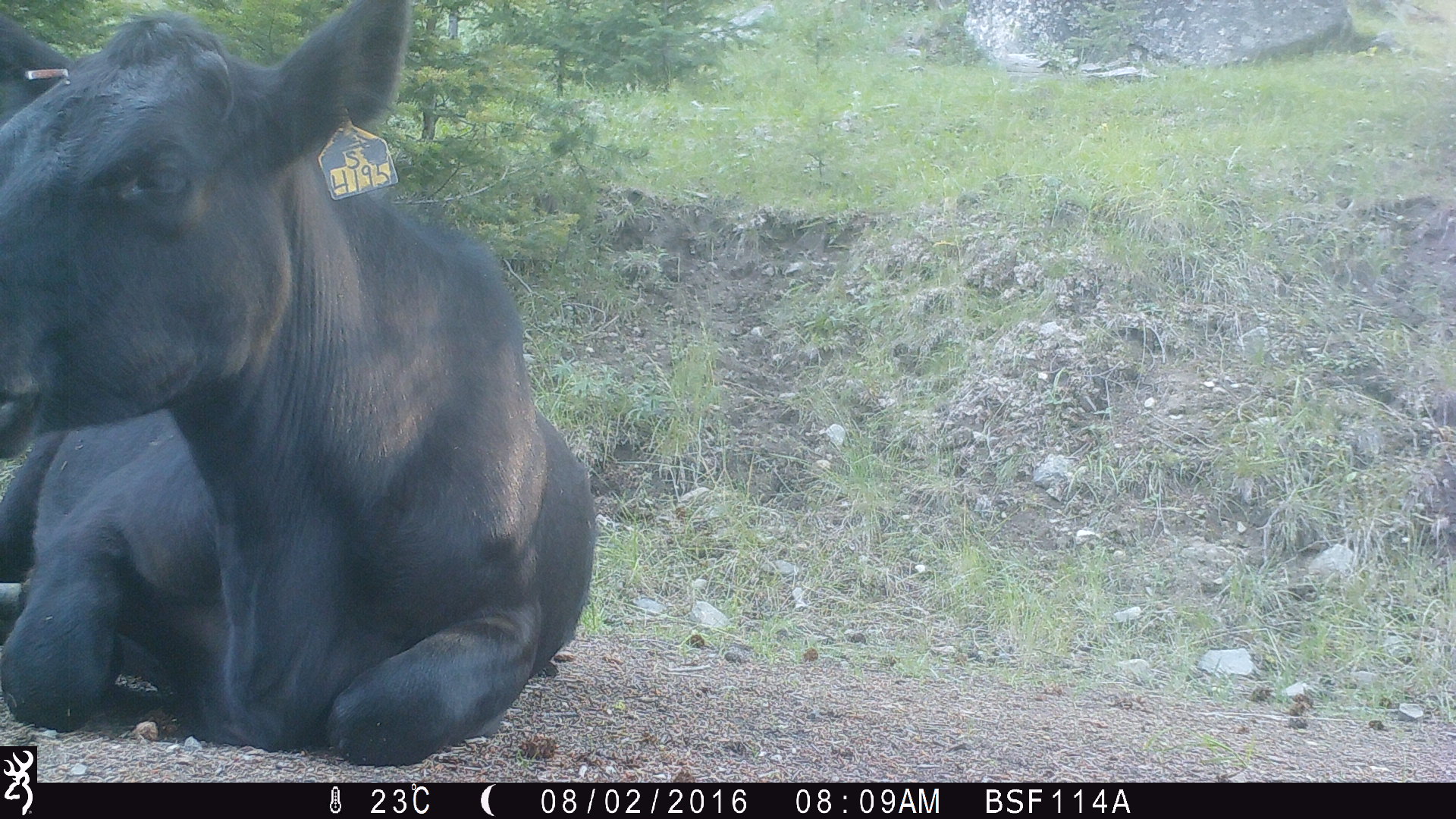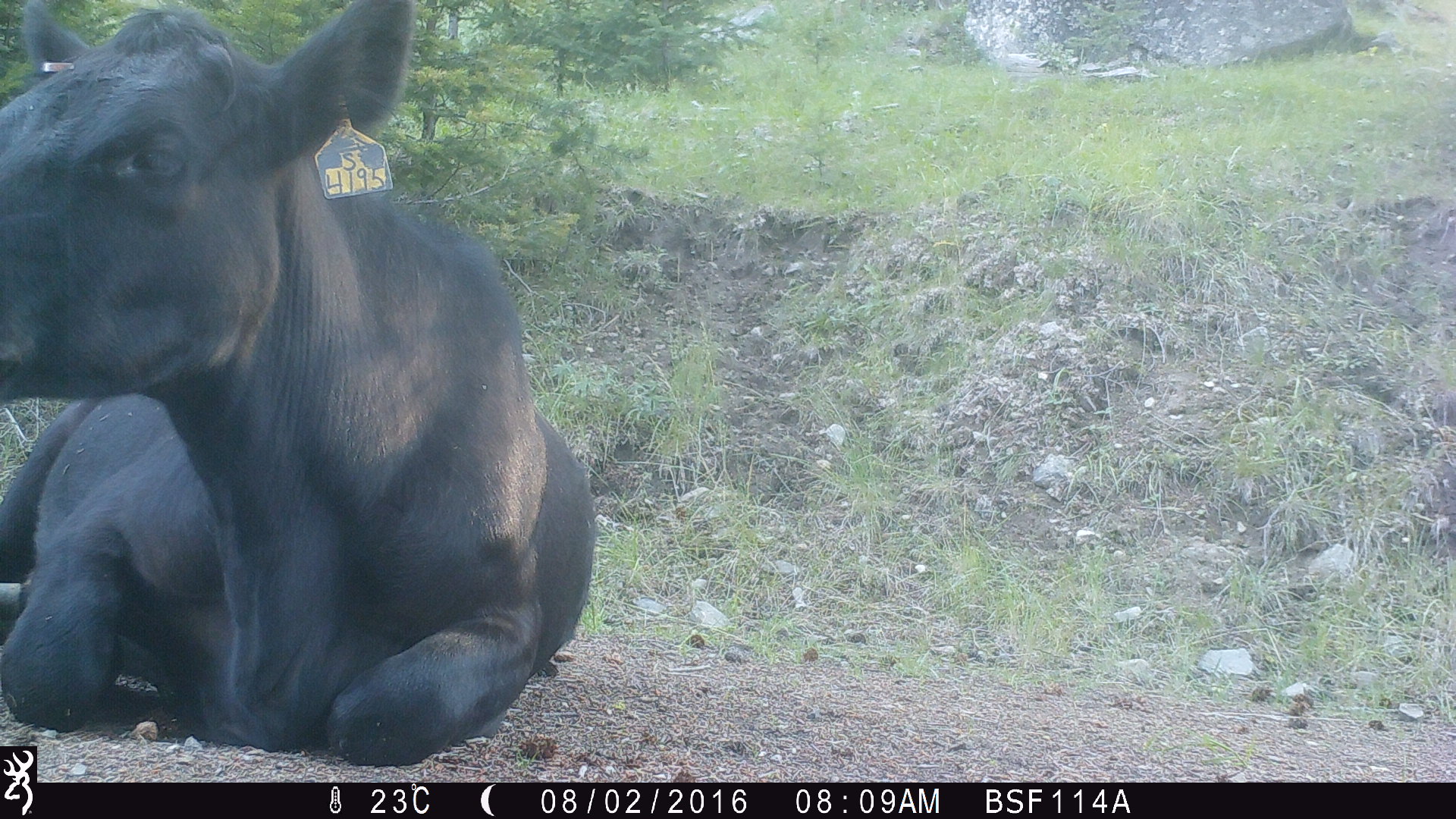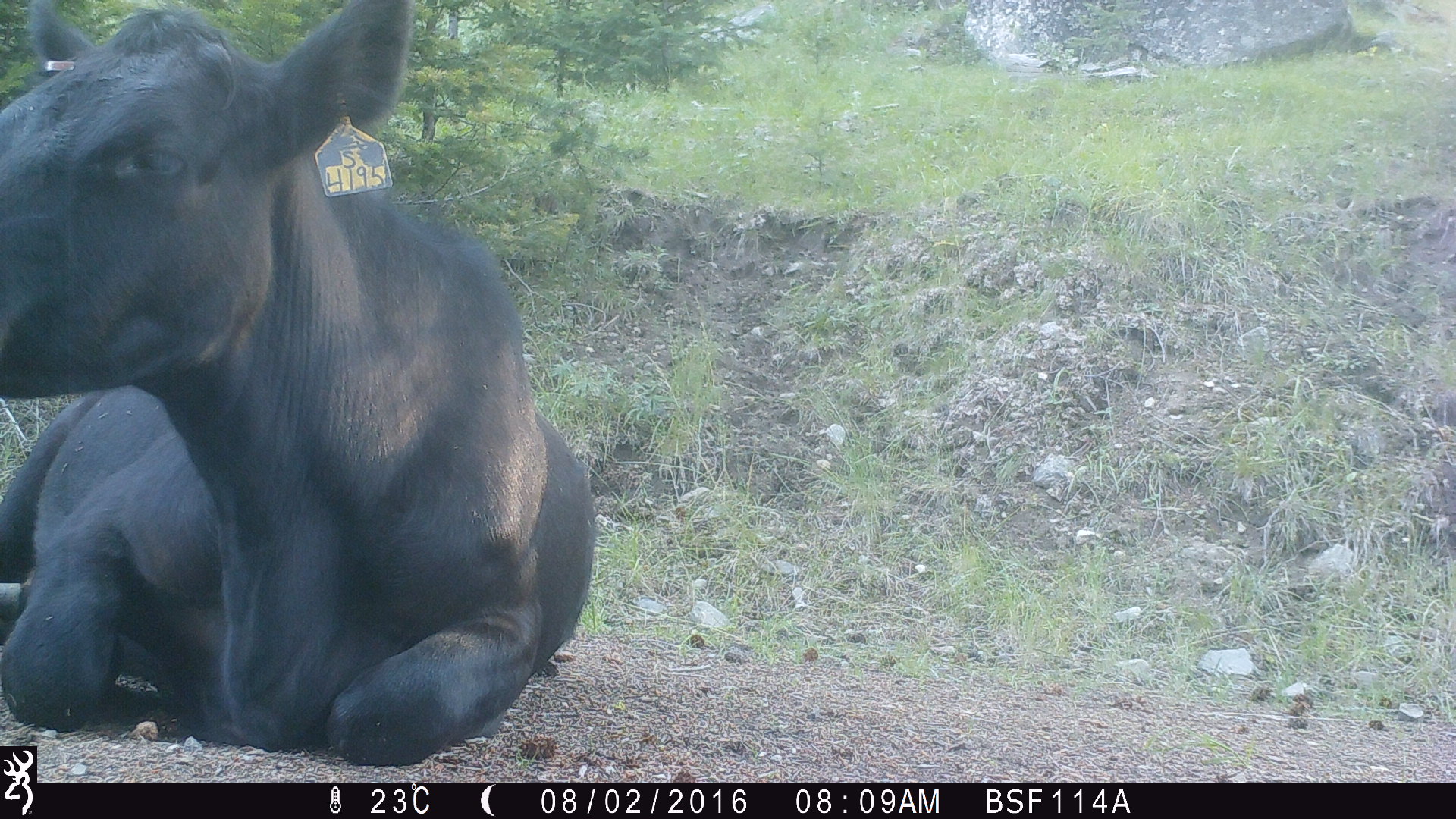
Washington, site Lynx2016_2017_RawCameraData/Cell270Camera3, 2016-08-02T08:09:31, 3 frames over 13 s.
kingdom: Animalia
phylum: Chordata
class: Mammalia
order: Artiodactyla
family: Bovidae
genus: Bos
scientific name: Bos taurus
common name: domestic cattle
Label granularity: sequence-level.